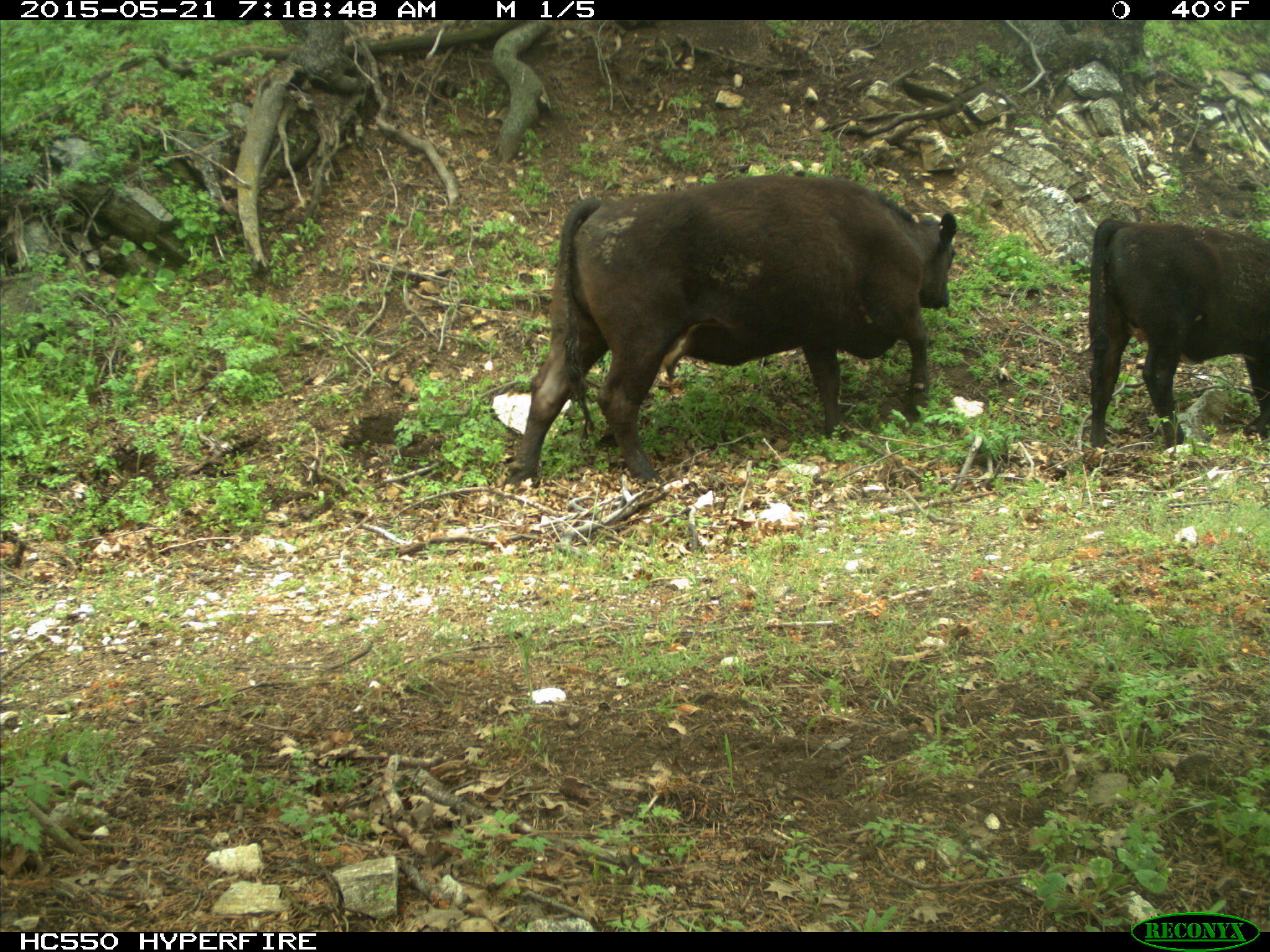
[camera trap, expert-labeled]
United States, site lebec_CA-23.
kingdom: Animalia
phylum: Chordata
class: Mammalia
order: Artiodactyla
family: Bovidae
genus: Bos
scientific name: Bos taurus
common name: domestic cow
Bos taurus (domestic cow).